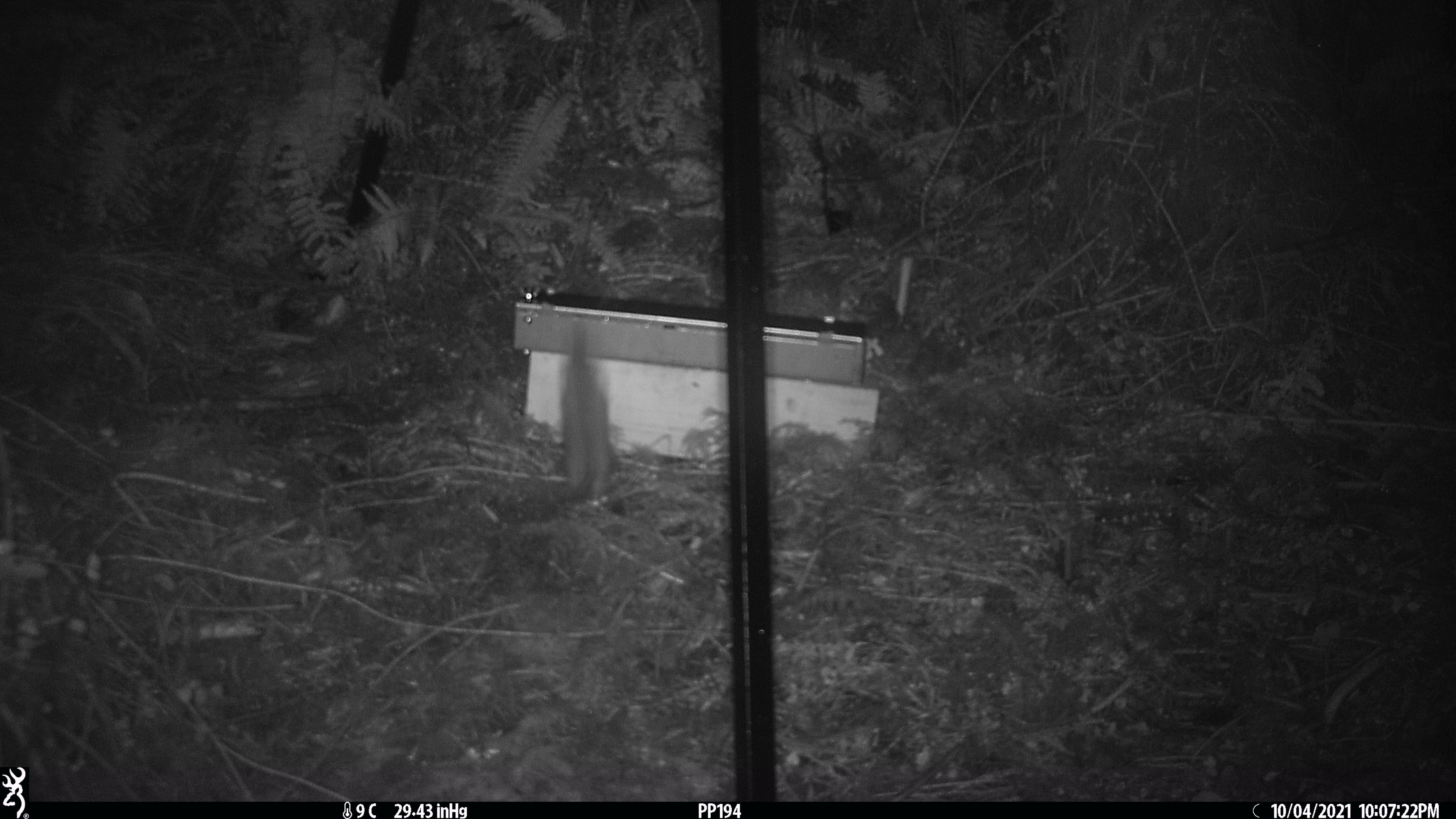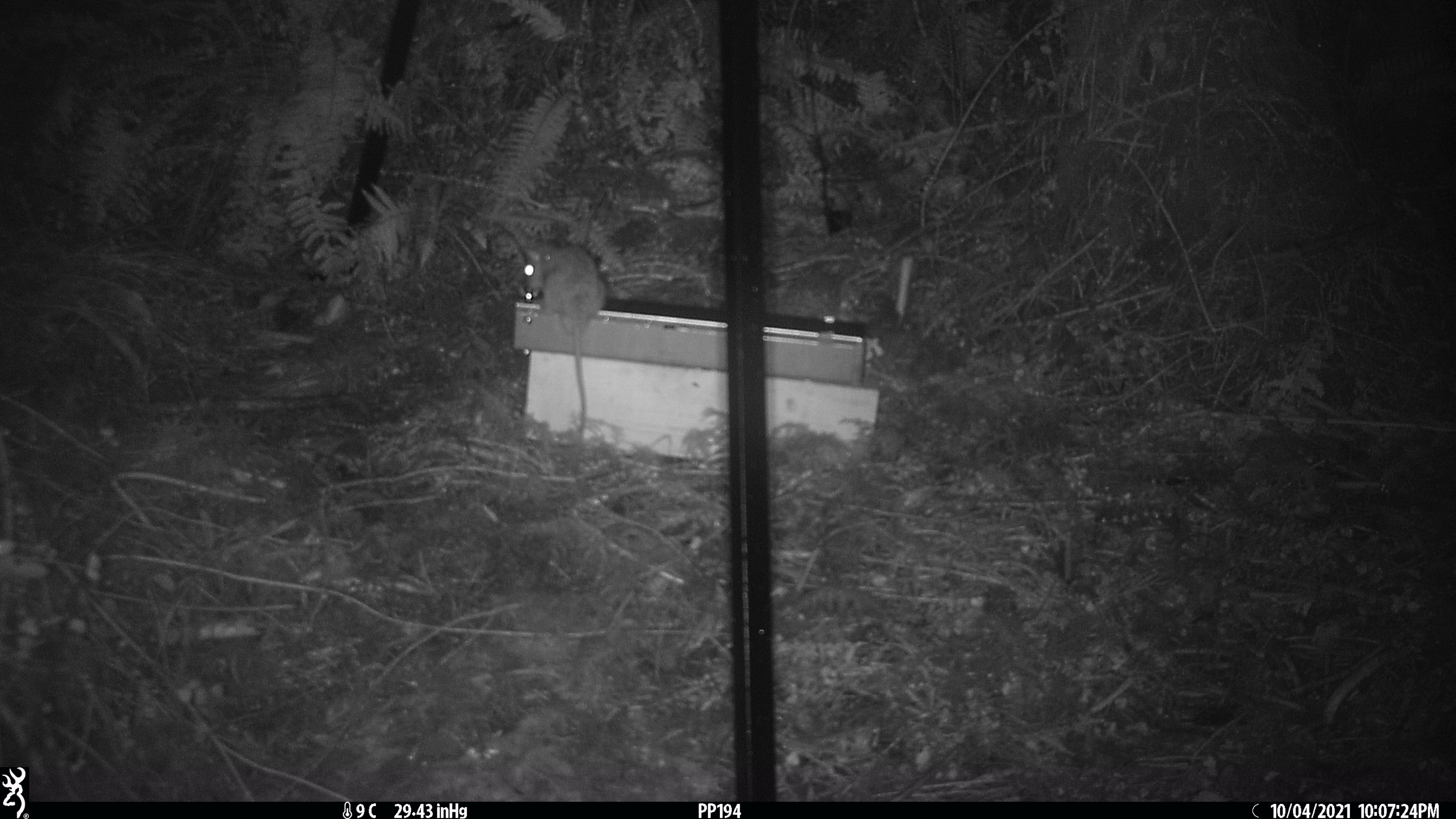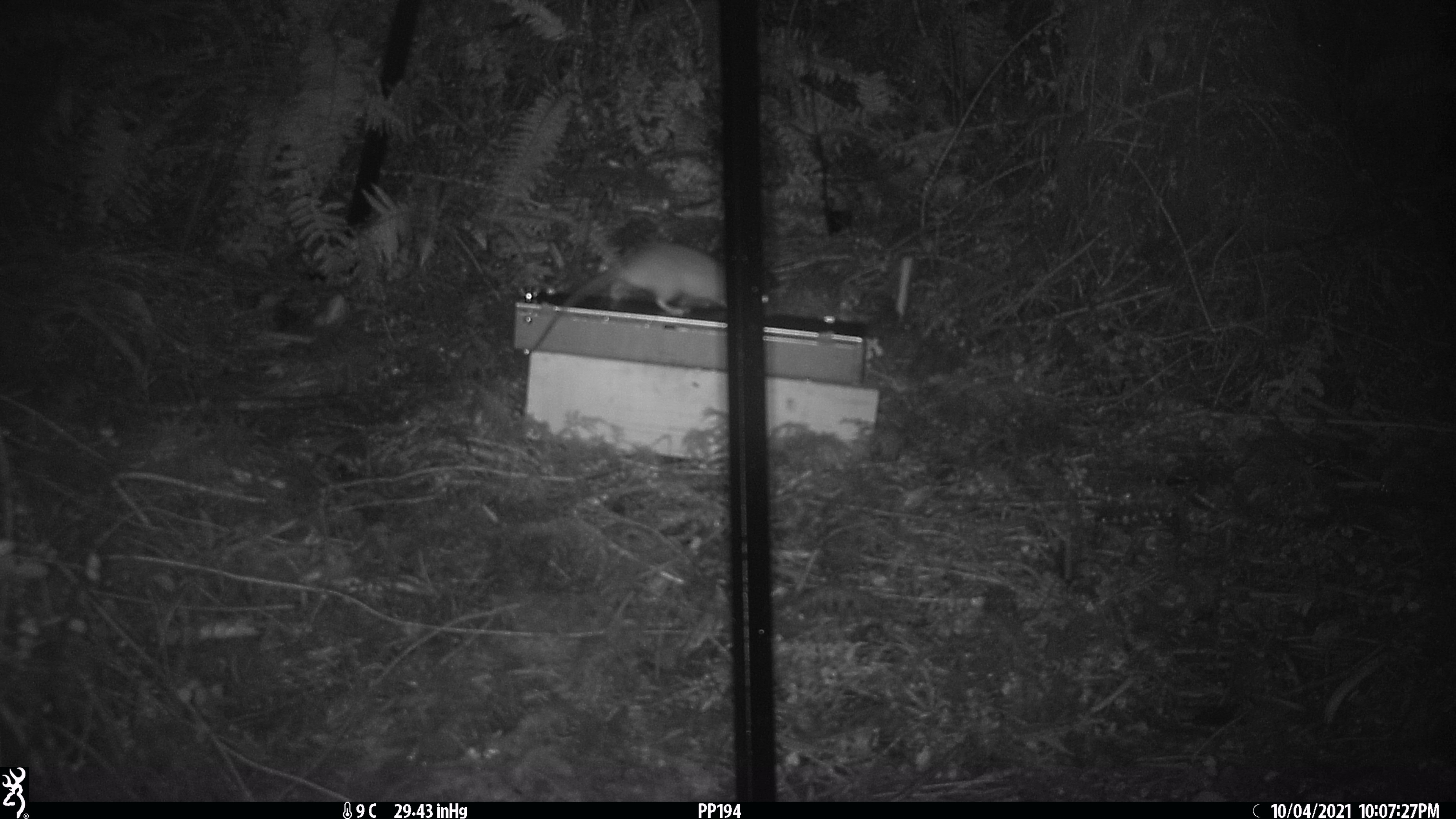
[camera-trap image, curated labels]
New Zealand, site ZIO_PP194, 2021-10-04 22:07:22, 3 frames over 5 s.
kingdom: Animalia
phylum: Chordata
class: Mammalia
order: Rodentia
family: Muridae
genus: Rattus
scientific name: Rattus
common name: rat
Rat (Rattus).